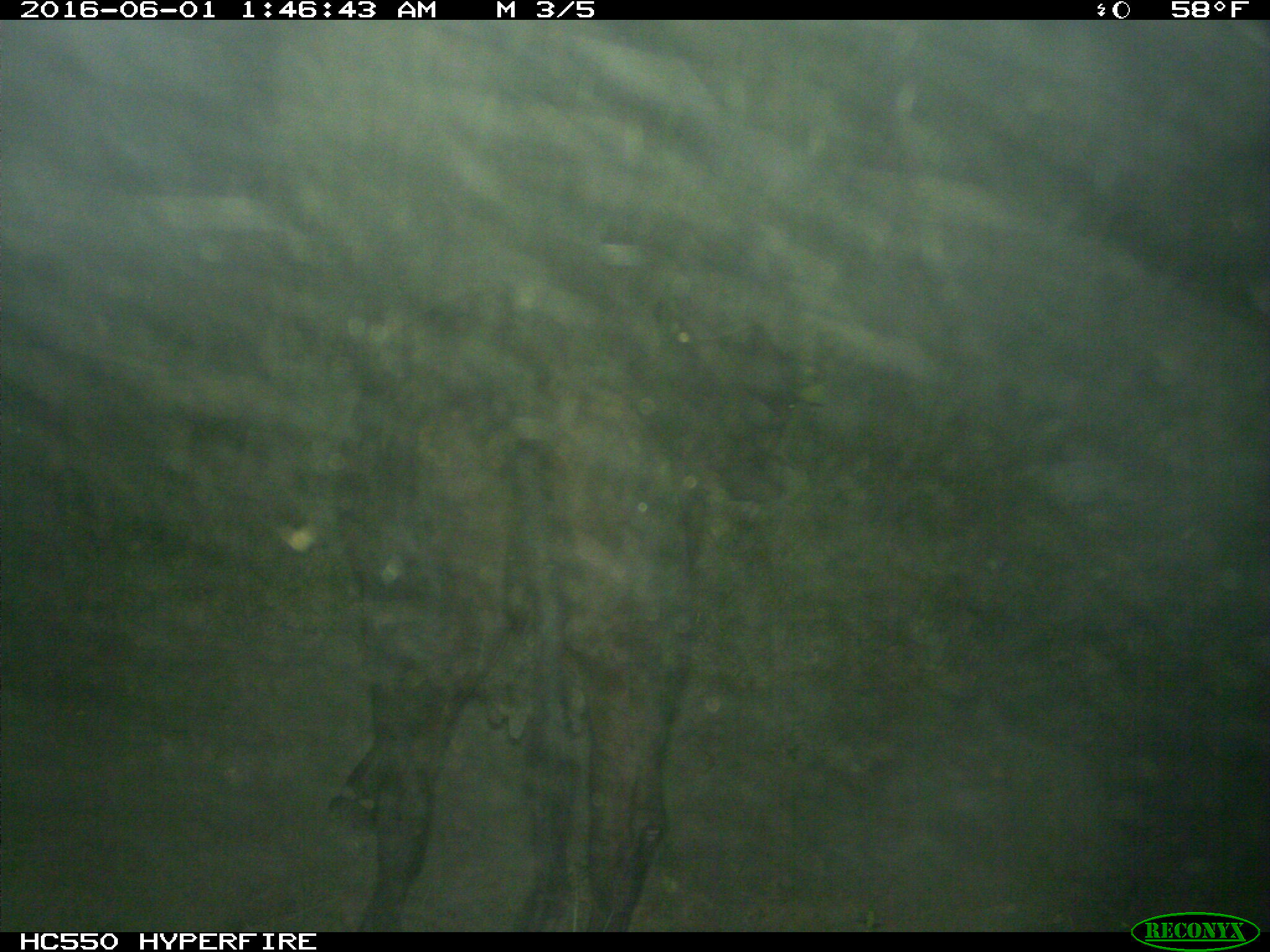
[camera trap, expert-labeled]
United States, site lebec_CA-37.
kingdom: Animalia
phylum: Chordata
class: Mammalia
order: Artiodactyla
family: Bovidae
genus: Bos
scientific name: Bos taurus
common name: domestic cow